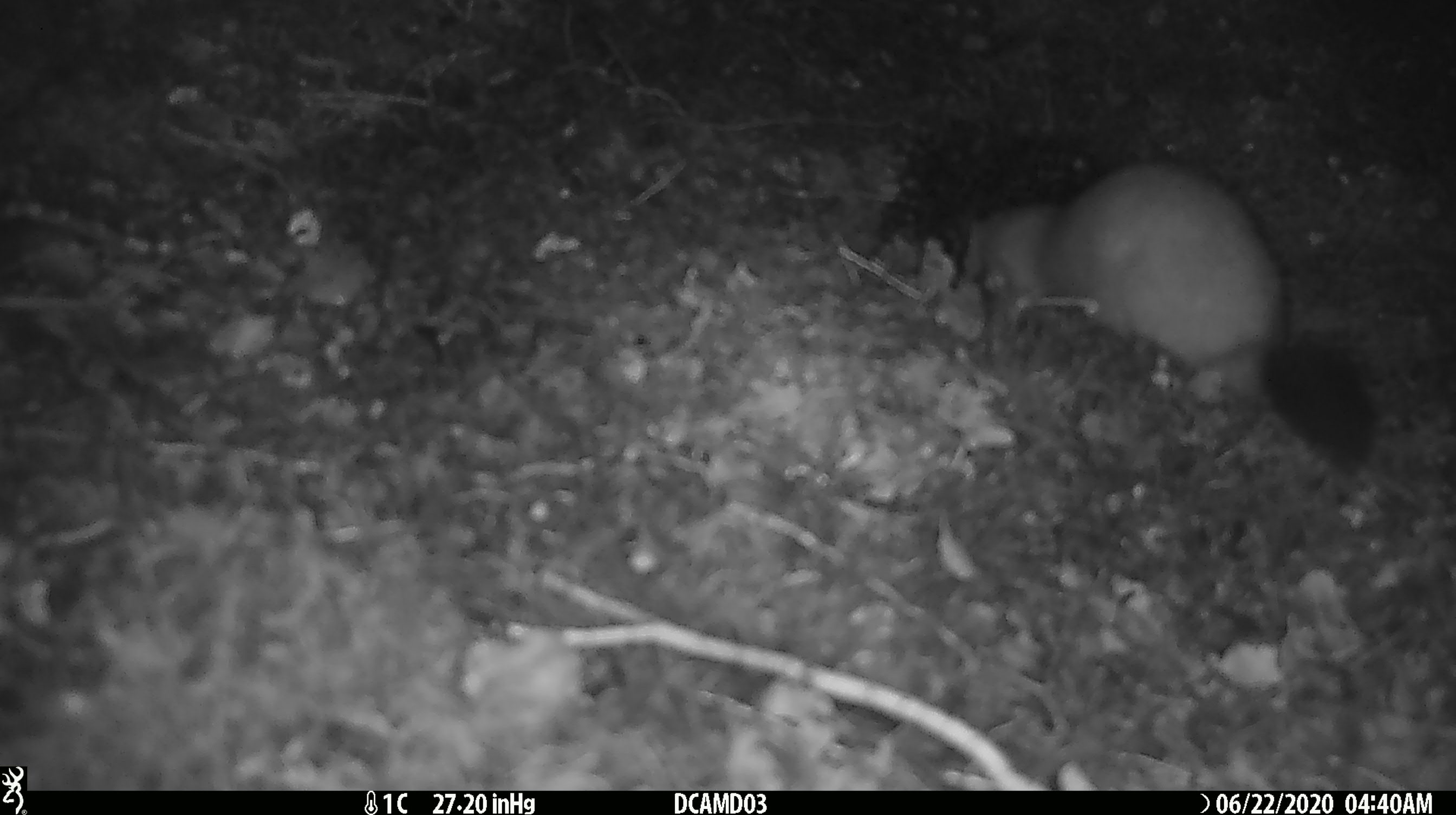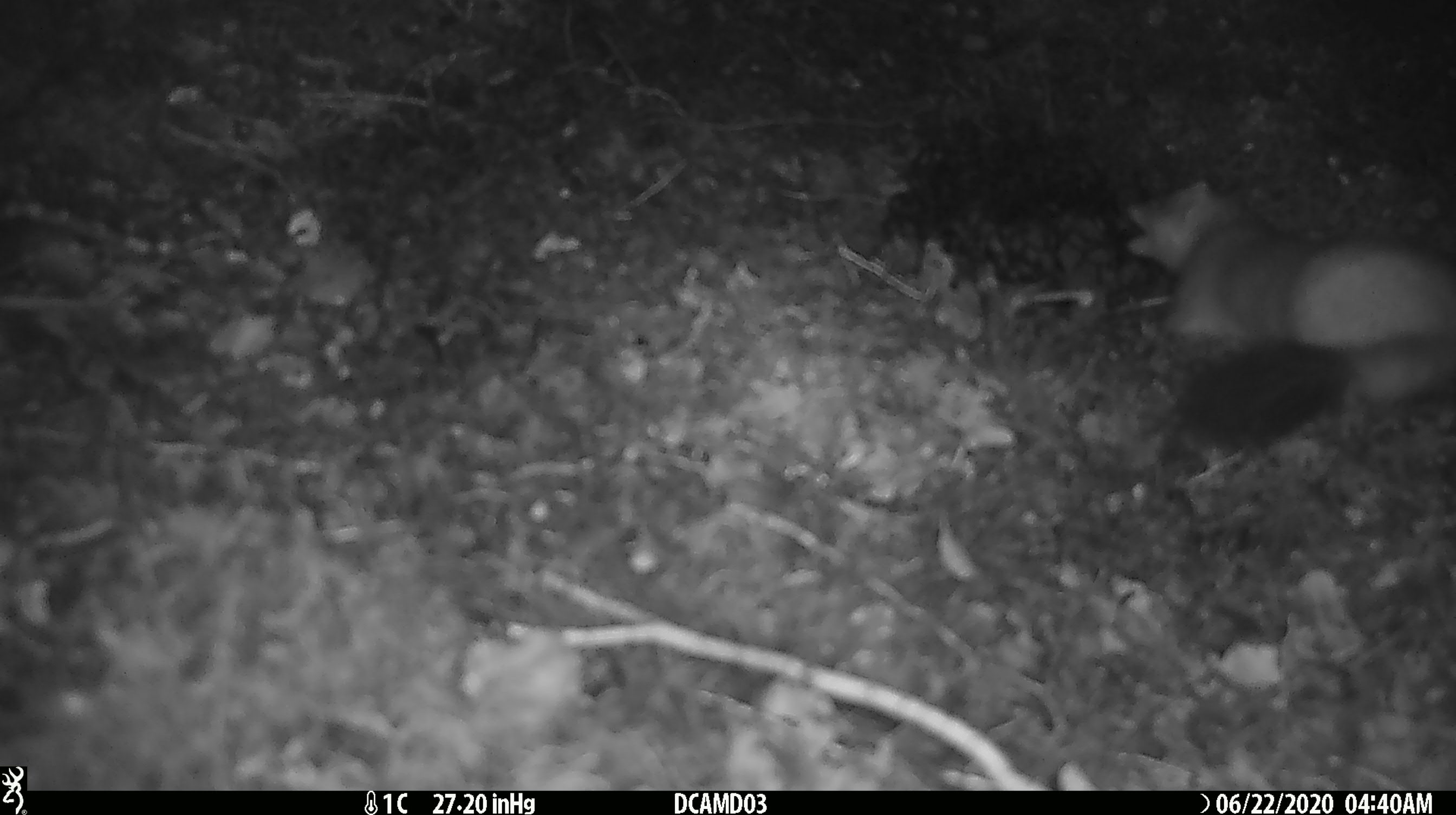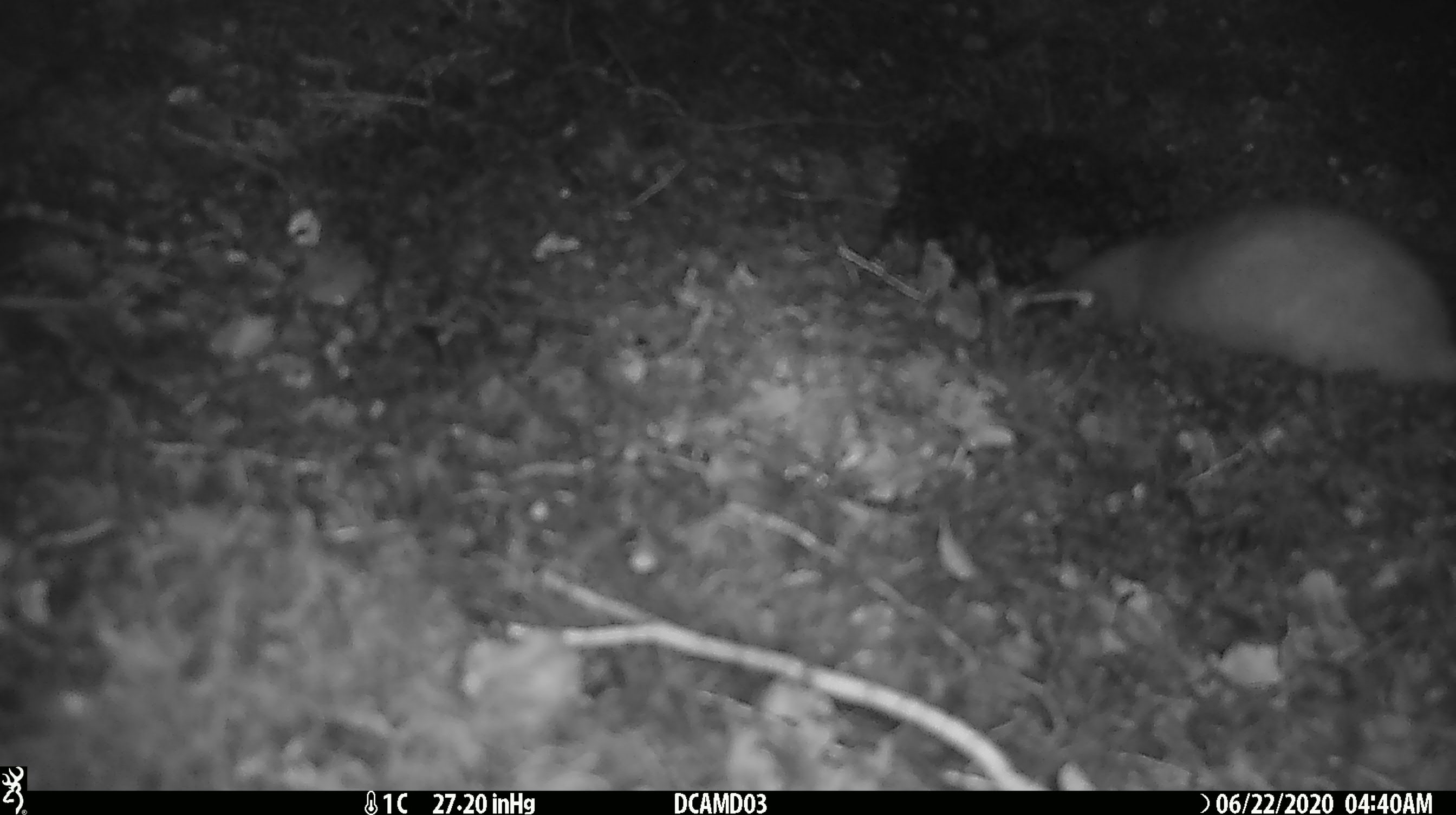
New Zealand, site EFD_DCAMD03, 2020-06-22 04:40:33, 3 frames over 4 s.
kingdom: Animalia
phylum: Chordata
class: Mammalia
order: Carnivora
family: Mustelidae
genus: Mustela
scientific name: Mustela erminea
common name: stoat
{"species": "stoat (Mustela erminea)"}